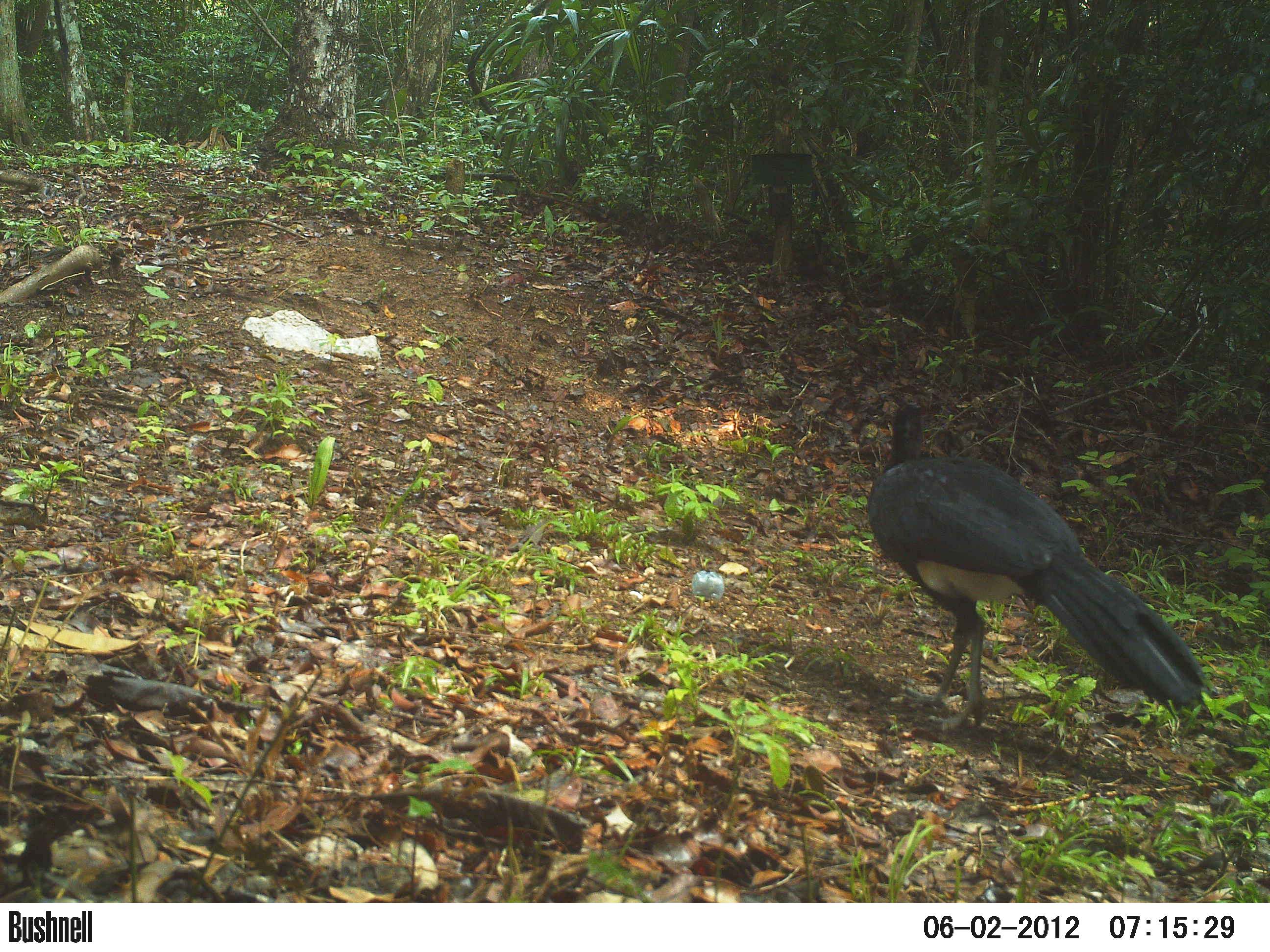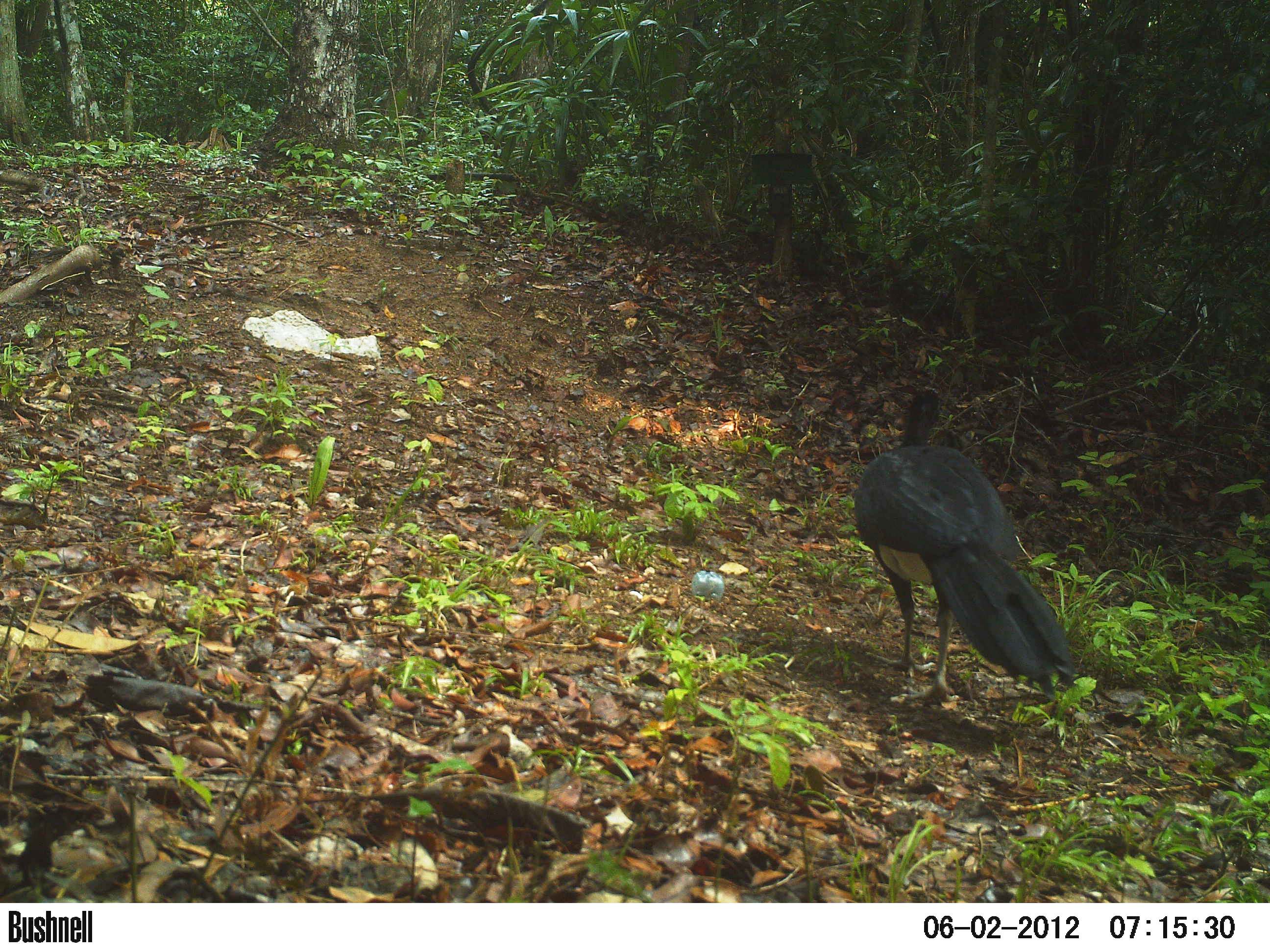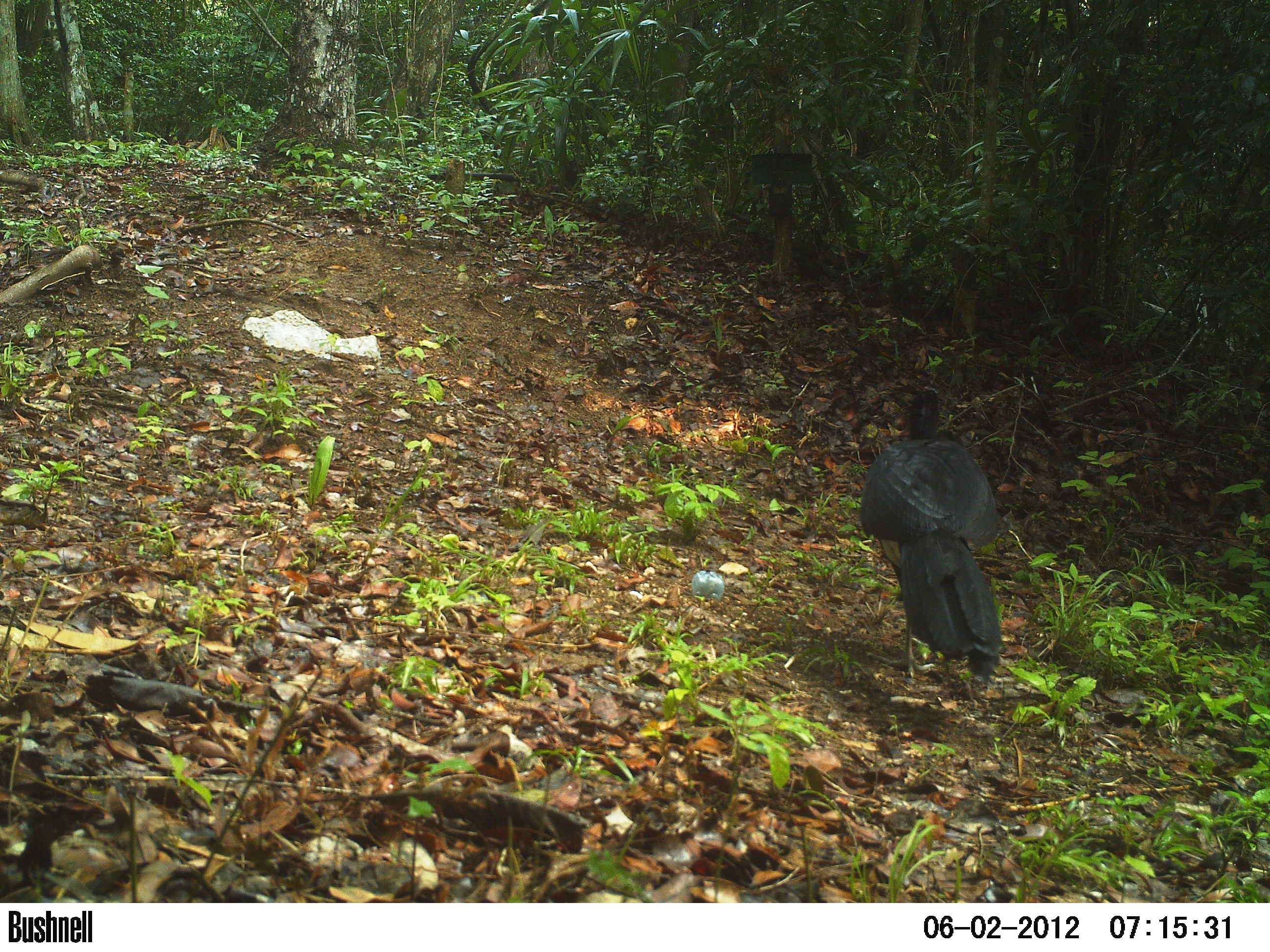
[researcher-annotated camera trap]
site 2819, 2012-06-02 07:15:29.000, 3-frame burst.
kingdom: Animalia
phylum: Chordata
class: Aves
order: Galliformes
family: Cracidae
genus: Crax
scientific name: Crax rubra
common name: great curassow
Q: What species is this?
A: Crax rubra (great curassow).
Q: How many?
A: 1.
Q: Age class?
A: Adult.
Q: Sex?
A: Male.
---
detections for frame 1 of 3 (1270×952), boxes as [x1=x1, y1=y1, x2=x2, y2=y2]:
crax rubra: [x1=866, y1=400, x2=1210, y2=734]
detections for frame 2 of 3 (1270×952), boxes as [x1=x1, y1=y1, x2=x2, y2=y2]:
crax rubra: [x1=853, y1=384, x2=1077, y2=702]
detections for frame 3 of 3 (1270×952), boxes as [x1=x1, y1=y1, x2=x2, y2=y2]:
crax rubra: [x1=858, y1=386, x2=1004, y2=683]